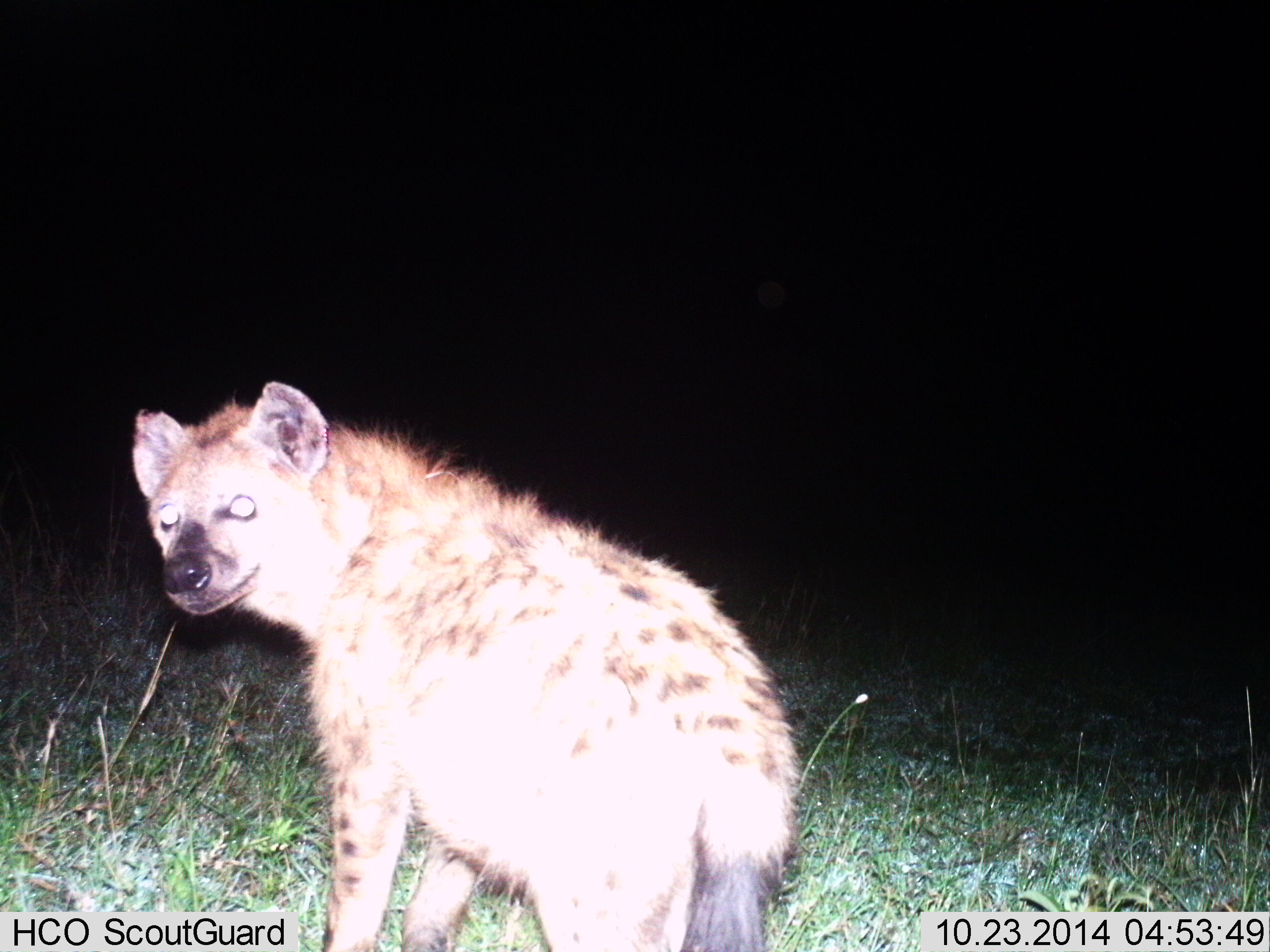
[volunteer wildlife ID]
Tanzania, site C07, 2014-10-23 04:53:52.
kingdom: Animalia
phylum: Chordata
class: Mammalia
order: Carnivora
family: Hyaenidae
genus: Crocuta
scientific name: Crocuta crocuta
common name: spotted hyena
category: hyenaspotted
Hyenaspotted (spotted hyena) (Crocuta crocuta), count 1. Behavior (volunteer vote fractions): standing 90%, resting 10%, moving 0%, interacting 0%. Young present (vote fraction): 0%. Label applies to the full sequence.